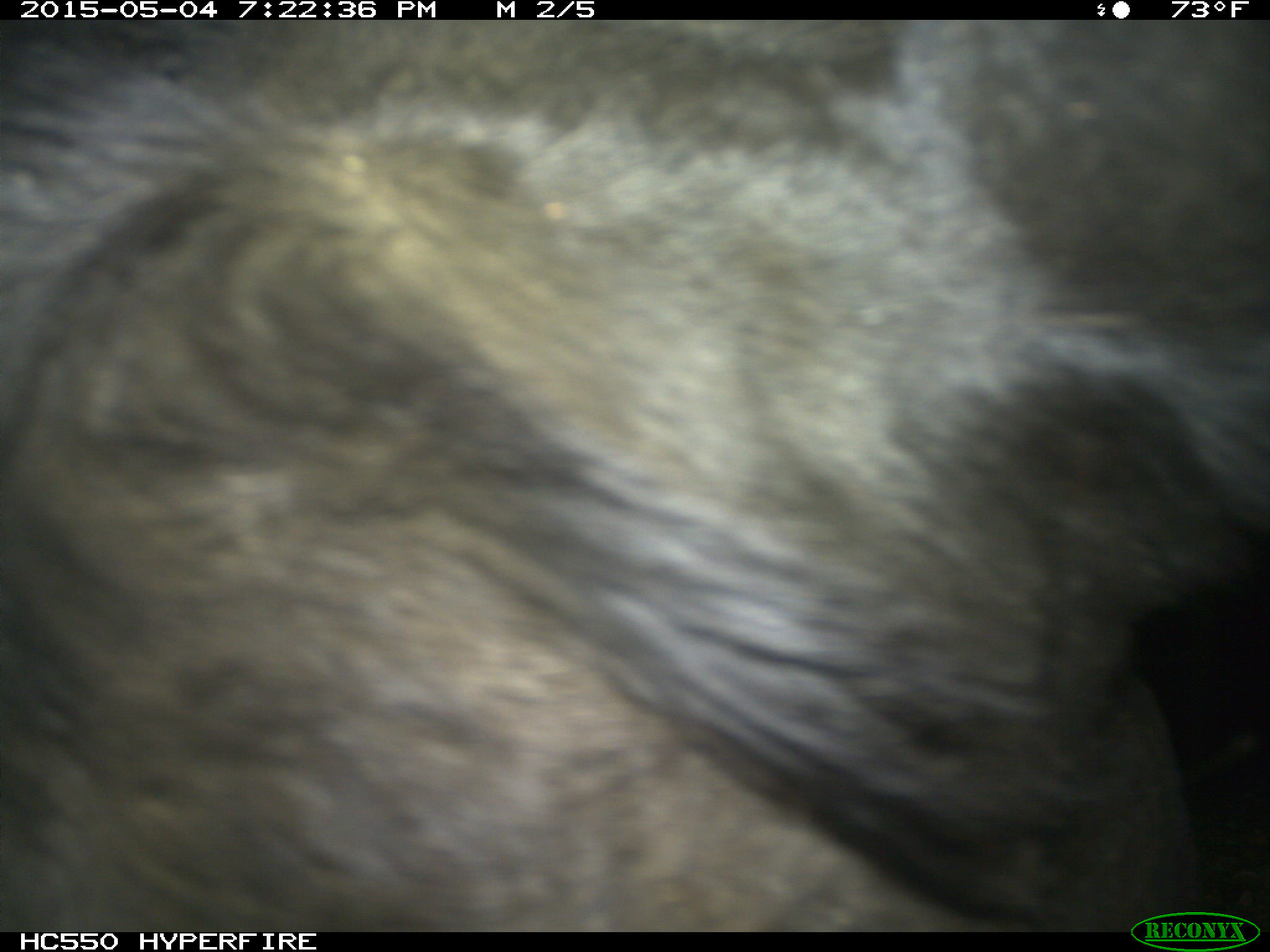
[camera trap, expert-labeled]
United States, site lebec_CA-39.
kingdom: Animalia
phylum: Chordata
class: Mammalia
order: Artiodactyla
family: Bovidae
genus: Bos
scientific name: Bos taurus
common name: domestic cow